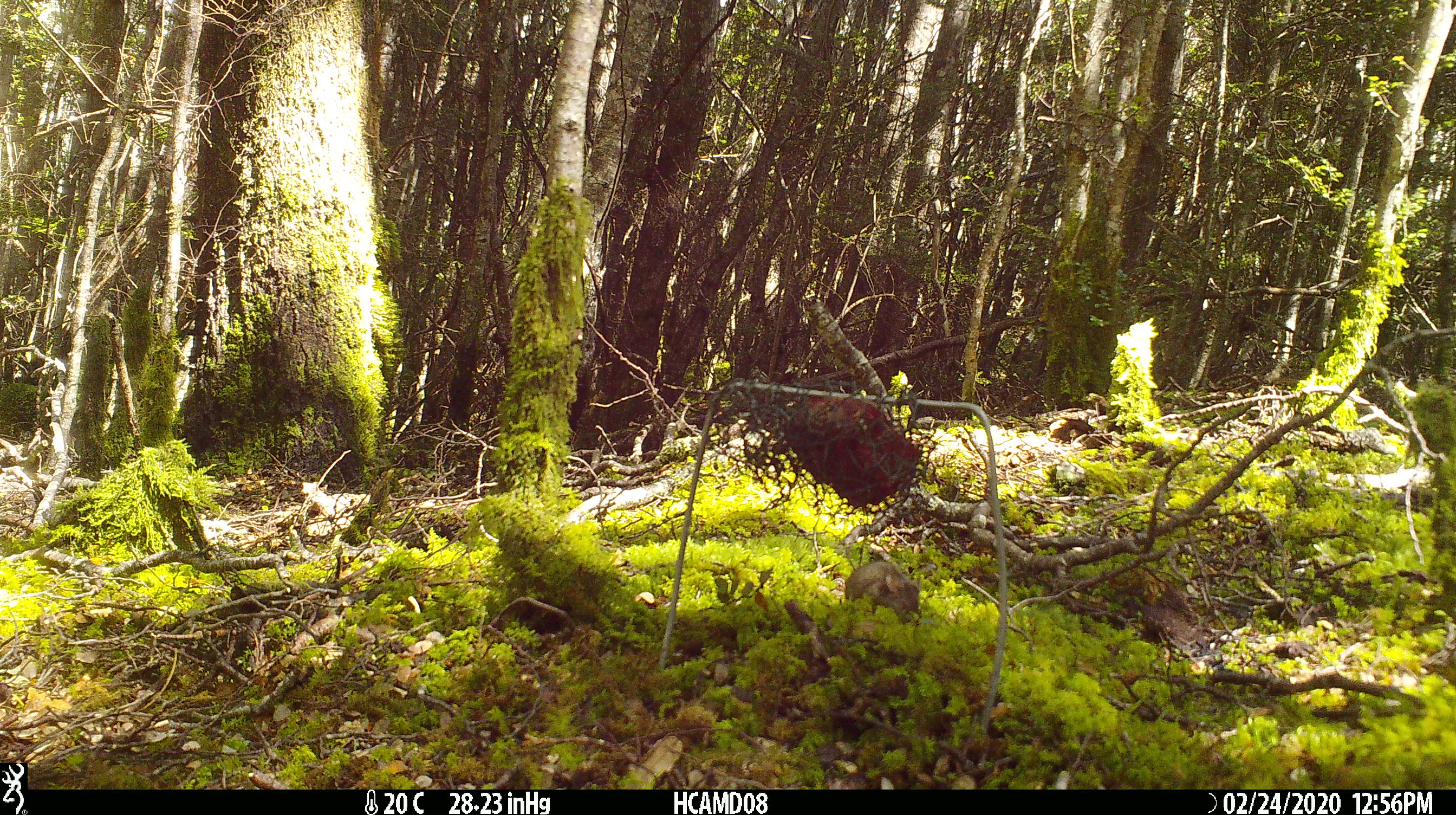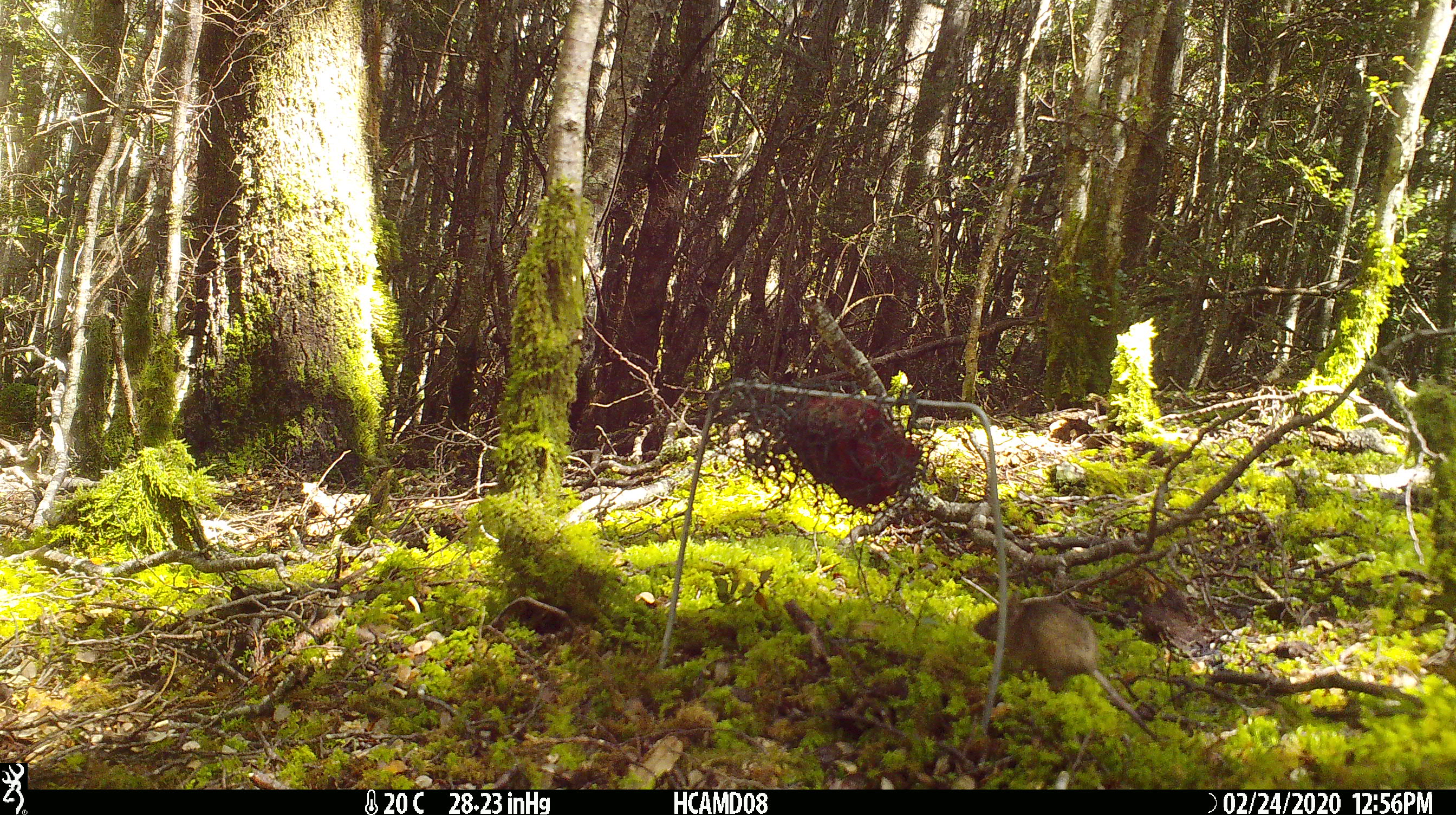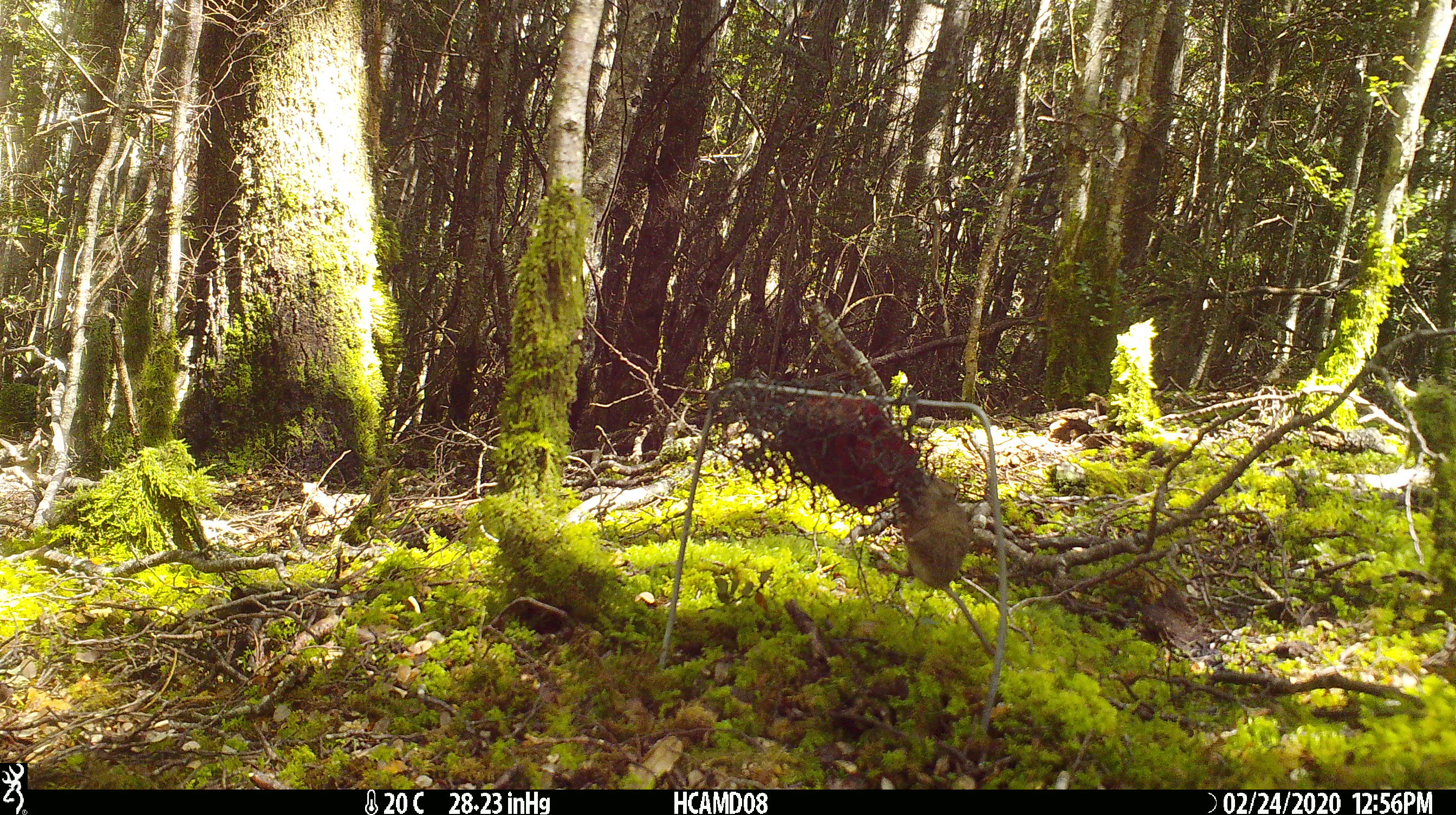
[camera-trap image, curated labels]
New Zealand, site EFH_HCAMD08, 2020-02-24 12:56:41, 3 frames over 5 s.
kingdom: Animalia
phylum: Chordata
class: Mammalia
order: Rodentia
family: Muridae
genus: Mus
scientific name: Mus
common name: mouse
Mouse (Mus).